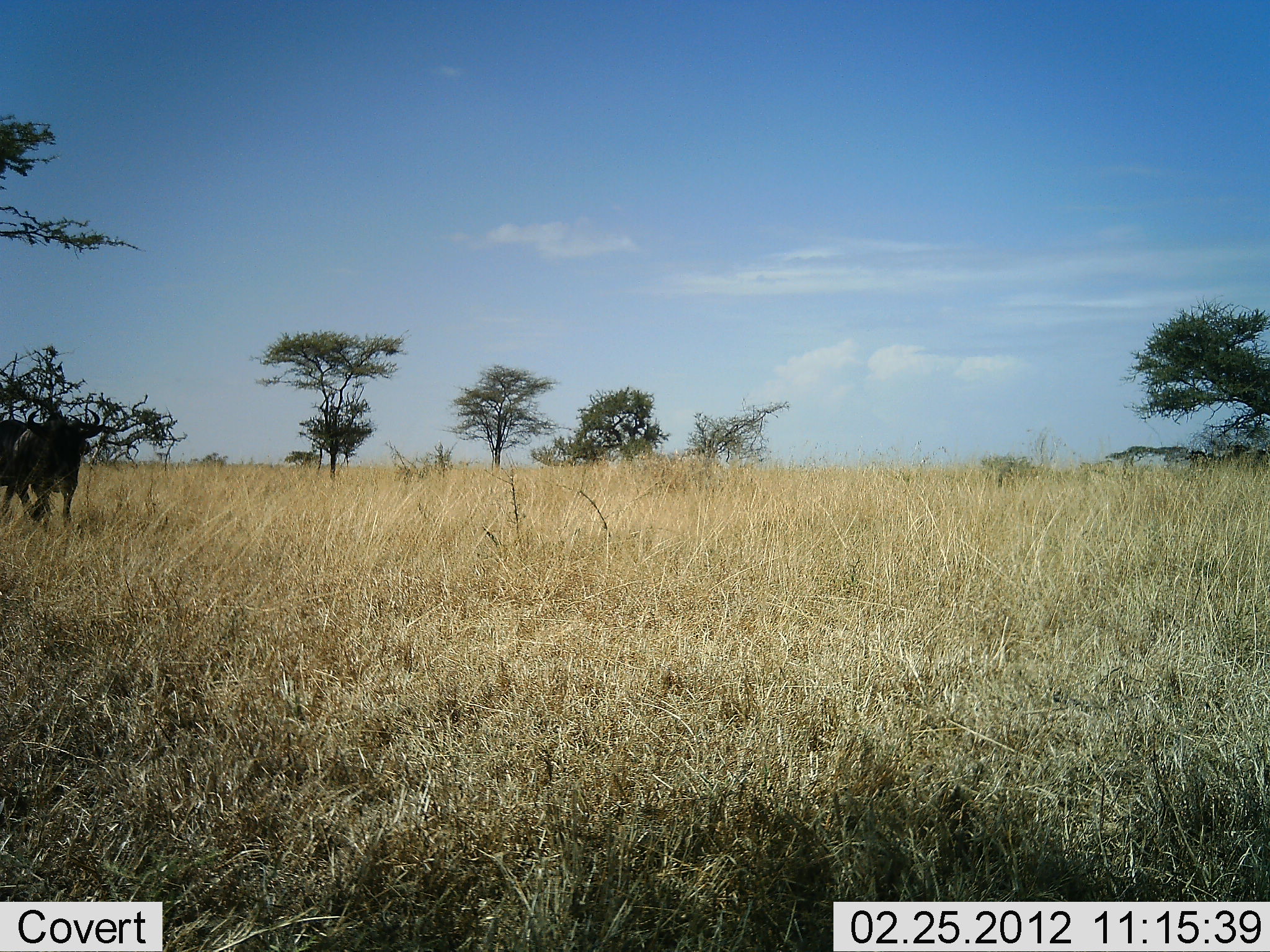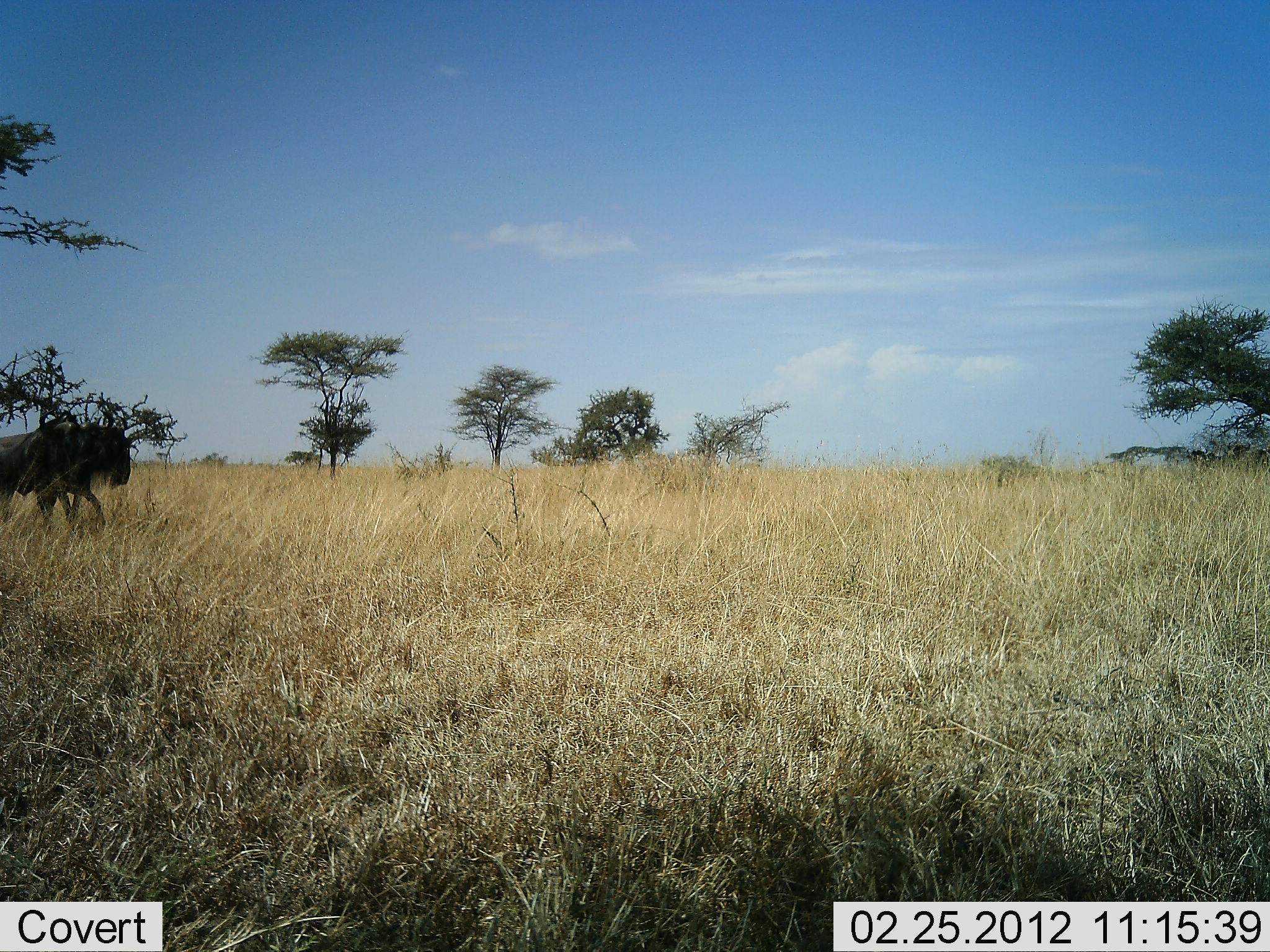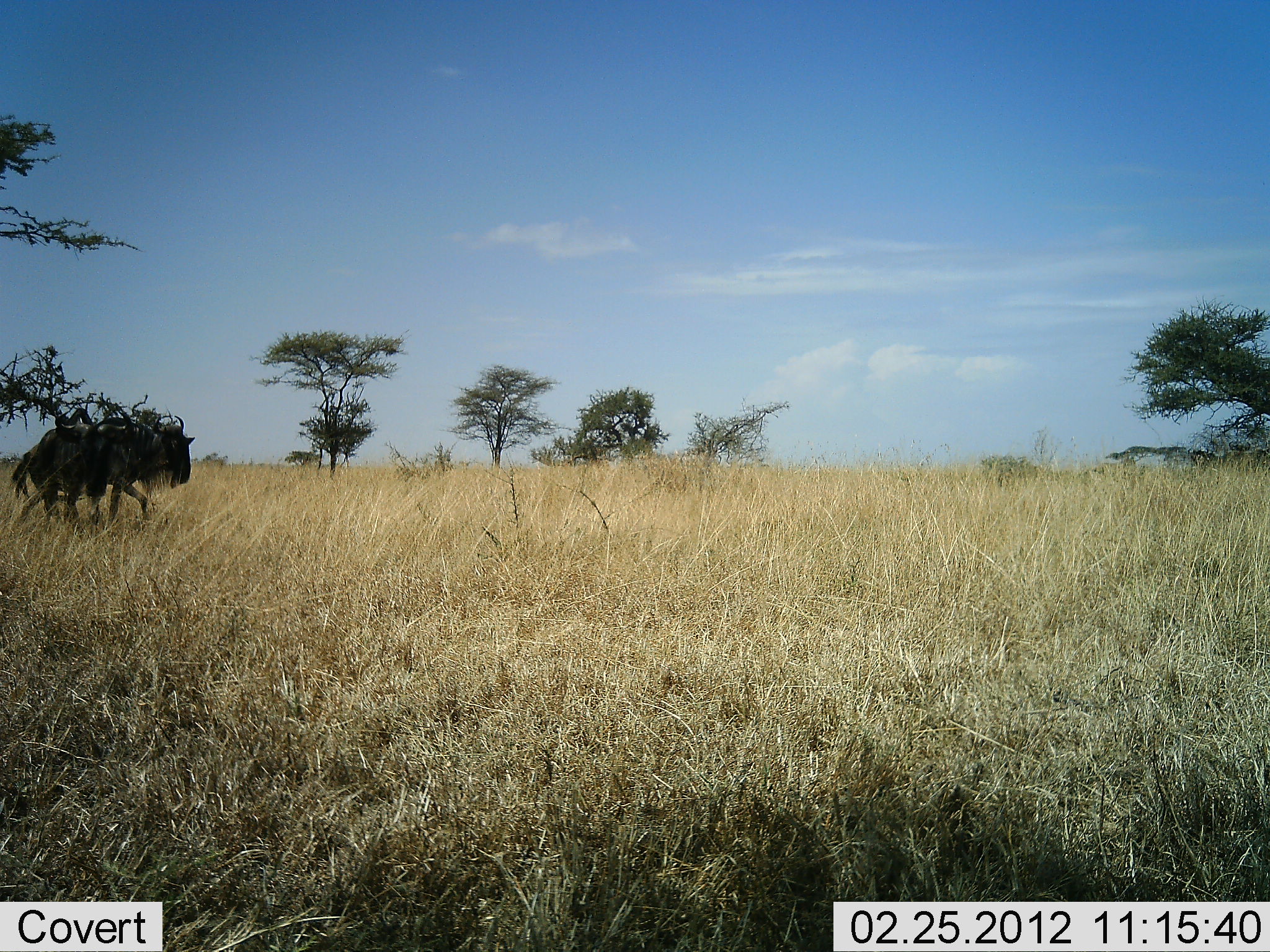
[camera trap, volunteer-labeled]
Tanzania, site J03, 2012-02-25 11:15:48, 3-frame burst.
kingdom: Animalia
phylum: Chordata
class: Mammalia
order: Artiodactyla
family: Bovidae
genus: Connochaetes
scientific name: Connochaetes taurinus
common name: blue wildebeest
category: wildebeest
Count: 2.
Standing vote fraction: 7%.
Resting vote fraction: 0%.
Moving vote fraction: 93%.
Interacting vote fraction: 0%.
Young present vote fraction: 0%.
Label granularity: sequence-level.